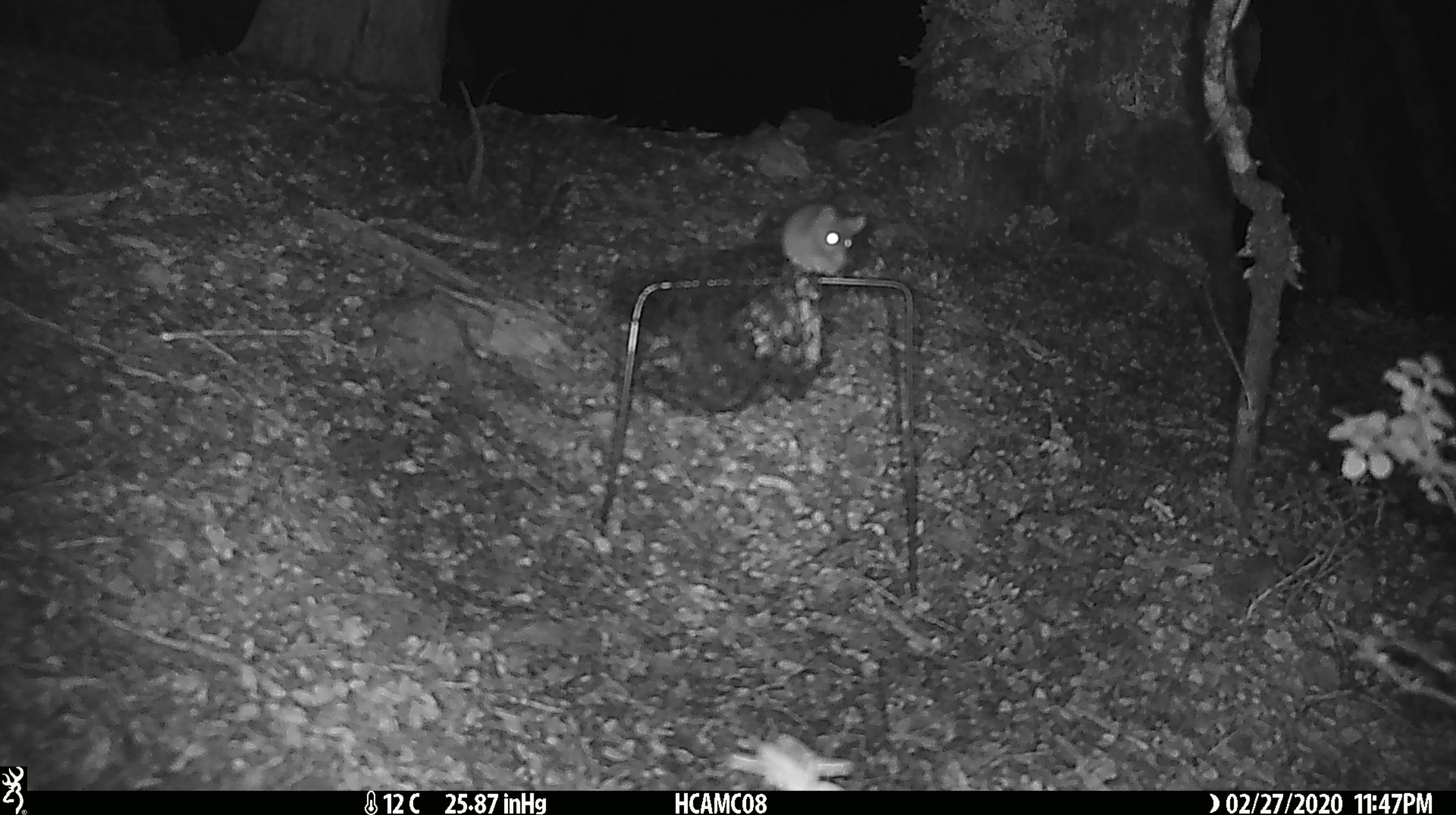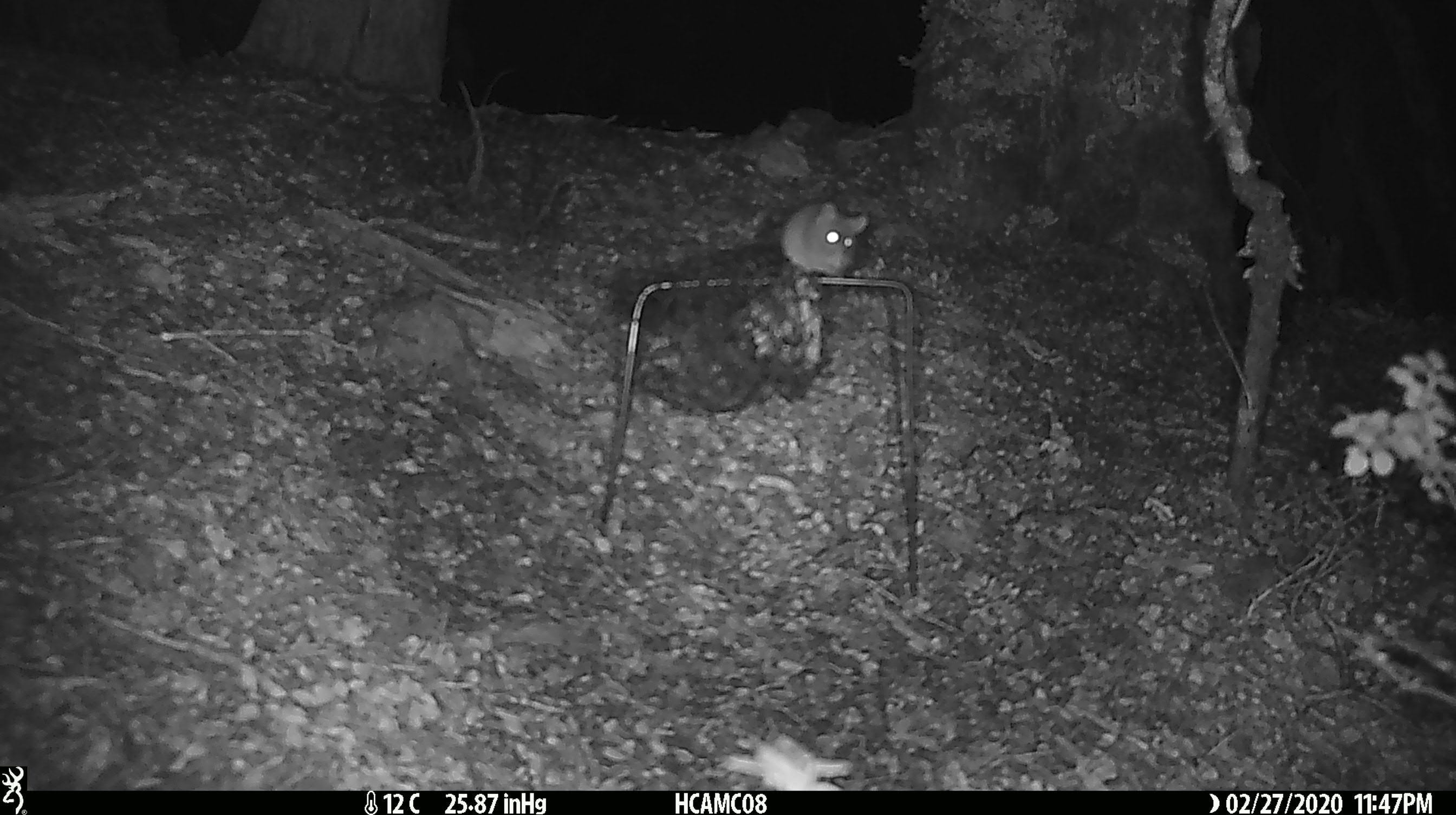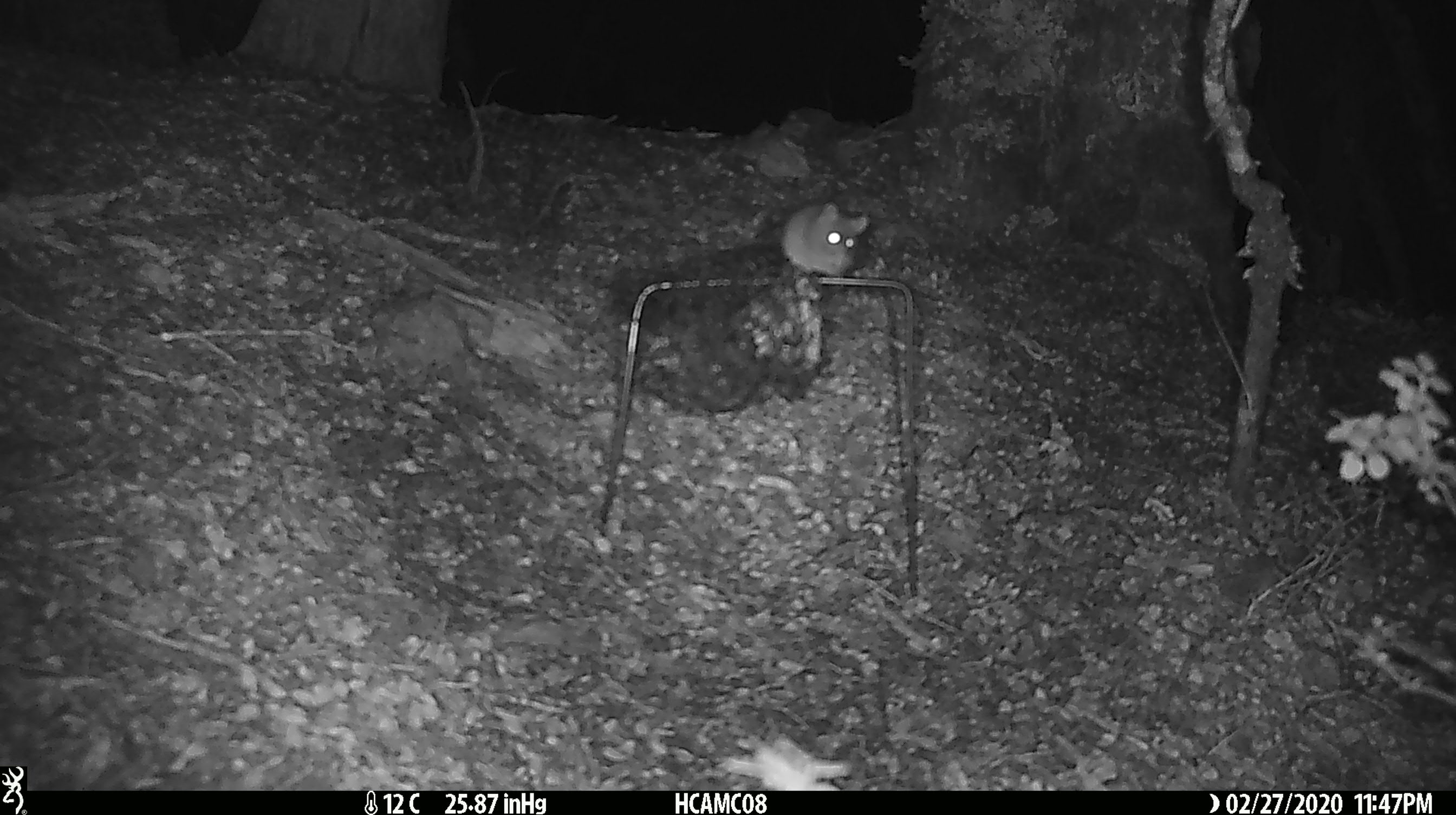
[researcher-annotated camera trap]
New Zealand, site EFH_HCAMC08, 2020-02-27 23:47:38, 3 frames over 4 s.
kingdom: Animalia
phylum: Chordata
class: Mammalia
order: Rodentia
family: Muridae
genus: Mus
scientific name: Mus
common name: mouse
Mouse (Mus).